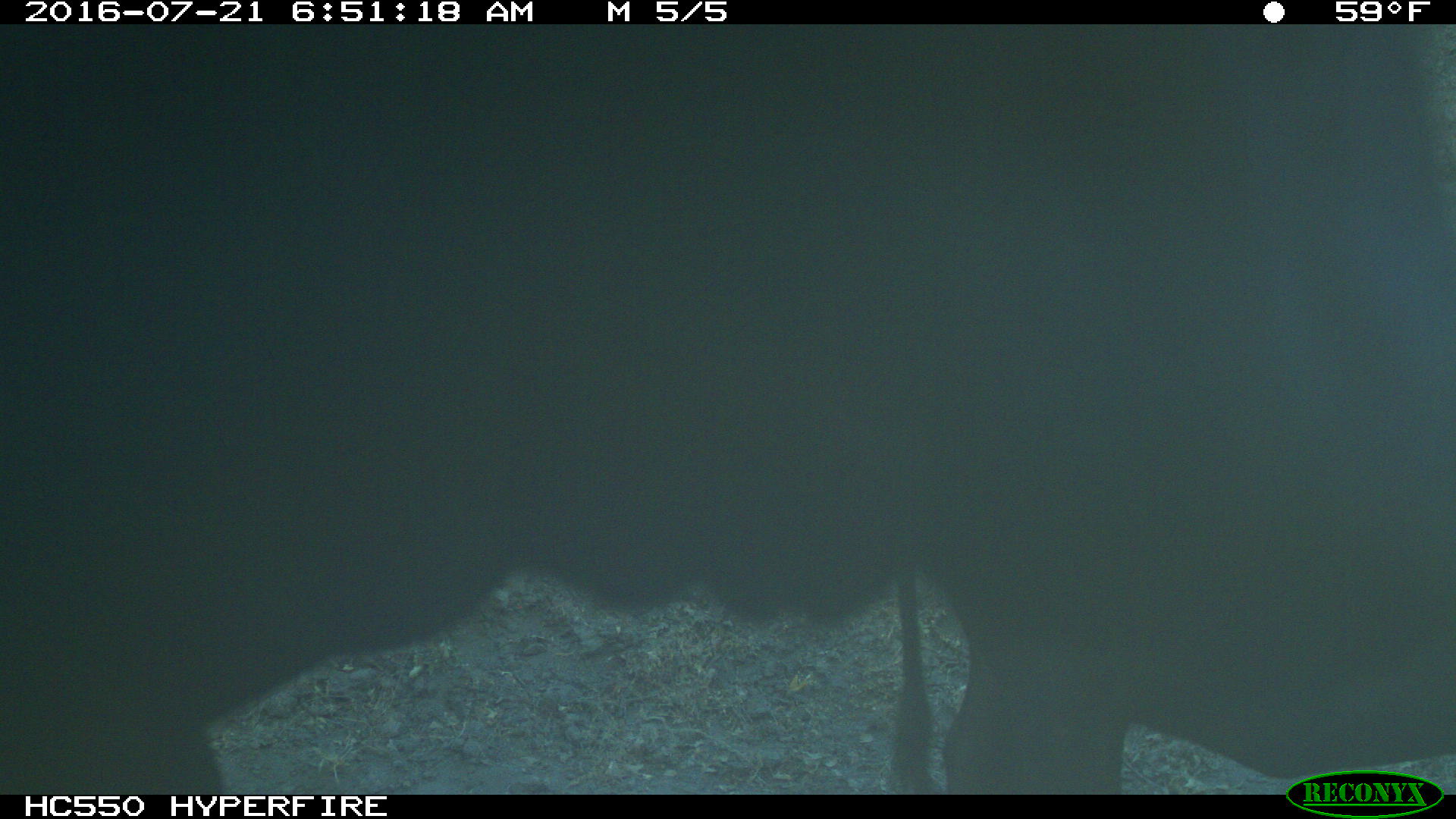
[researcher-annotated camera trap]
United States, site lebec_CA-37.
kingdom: Animalia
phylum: Chordata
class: Mammalia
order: Artiodactyla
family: Bovidae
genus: Bos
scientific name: Bos taurus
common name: domestic cow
Bos taurus (domestic cow).